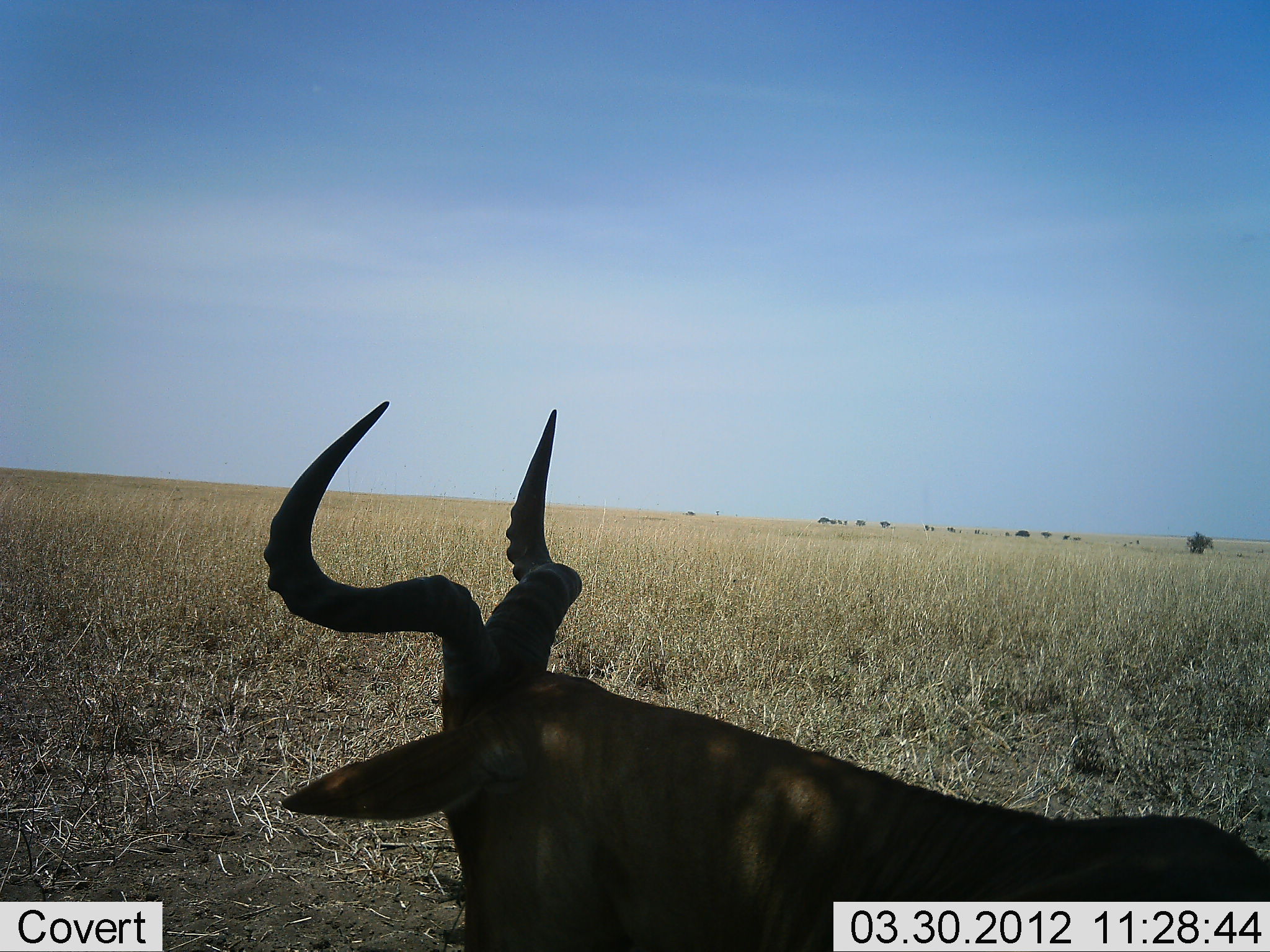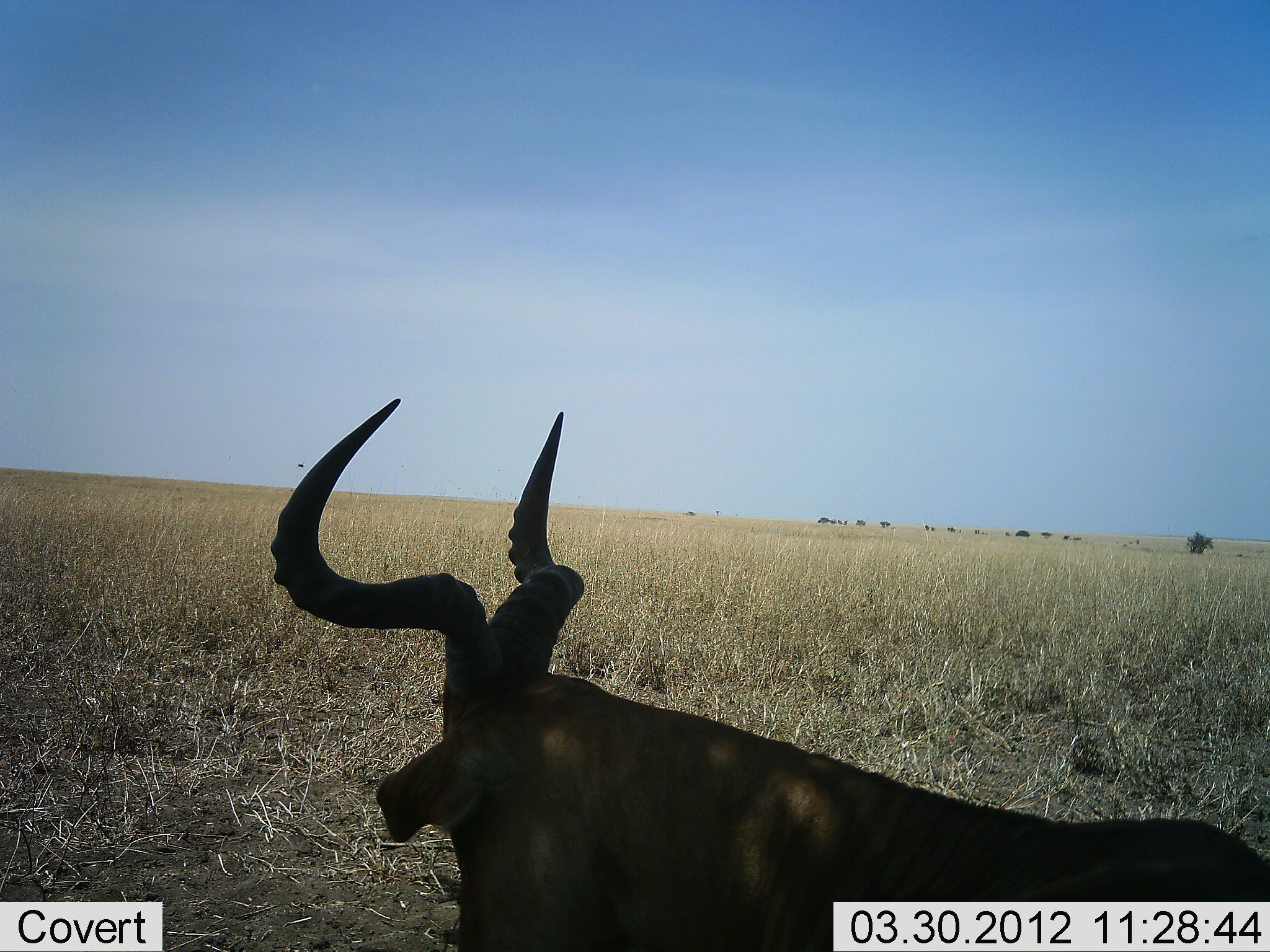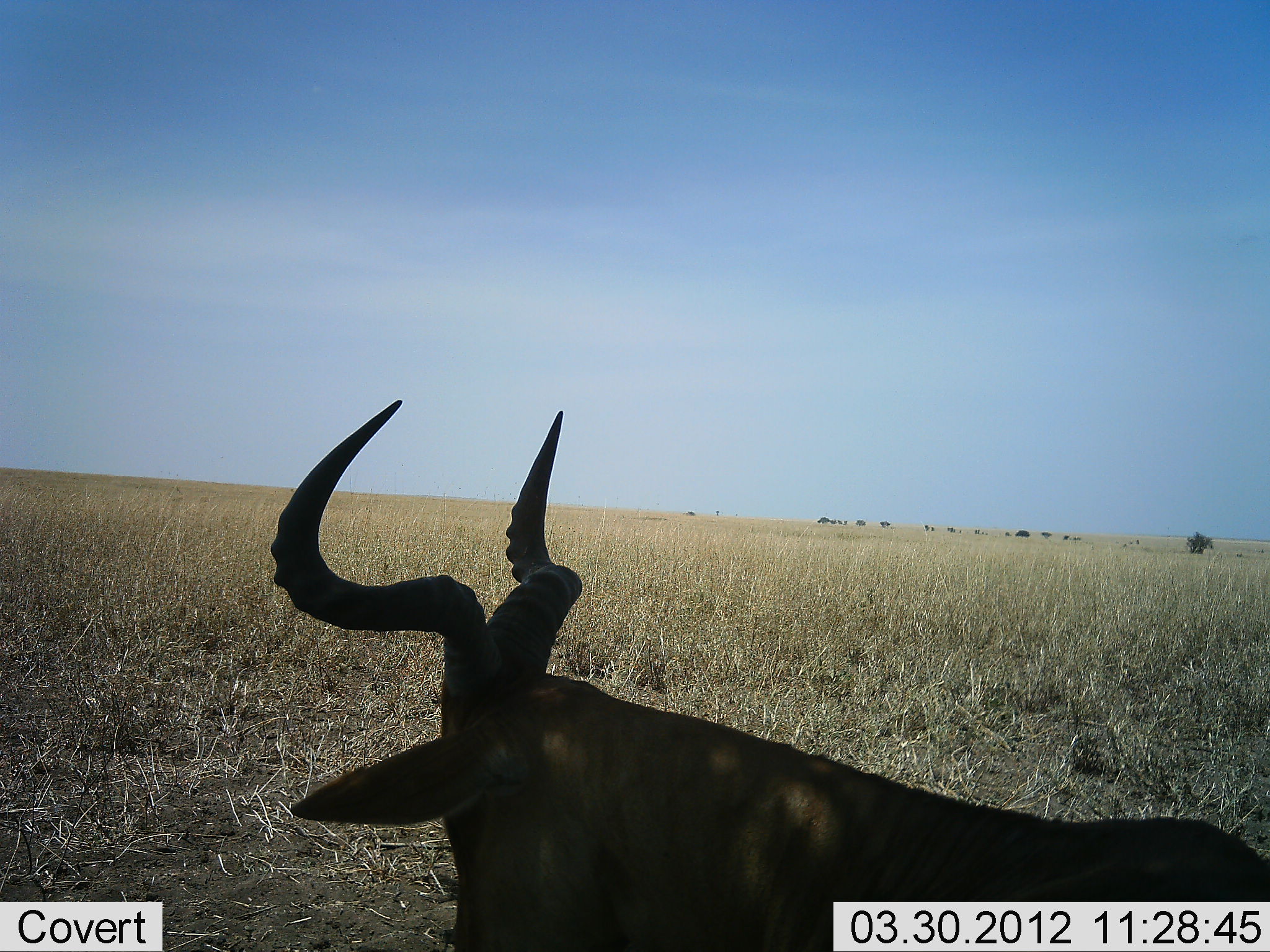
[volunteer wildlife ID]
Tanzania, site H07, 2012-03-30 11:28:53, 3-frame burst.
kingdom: Animalia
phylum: Chordata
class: Mammalia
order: Artiodactyla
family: Bovidae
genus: Alcelaphus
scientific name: Alcelaphus buselaphus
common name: hartebeest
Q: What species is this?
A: Hartebeest (Alcelaphus buselaphus).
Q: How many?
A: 1.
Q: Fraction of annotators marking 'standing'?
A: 47%.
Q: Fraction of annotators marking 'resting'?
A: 58%.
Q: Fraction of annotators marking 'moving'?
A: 0%.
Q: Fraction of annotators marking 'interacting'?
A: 5%.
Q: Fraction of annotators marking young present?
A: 0%.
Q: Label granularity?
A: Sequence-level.